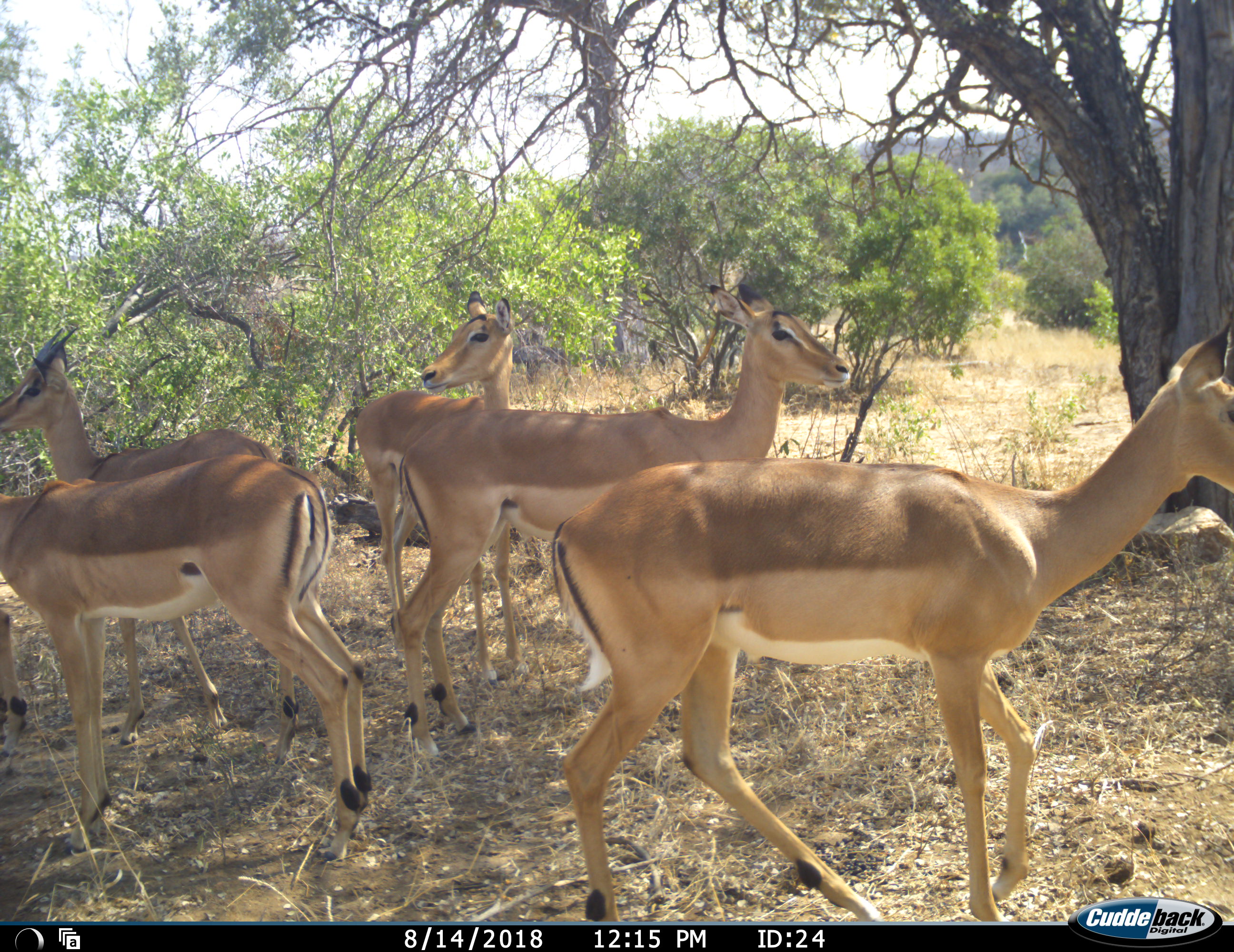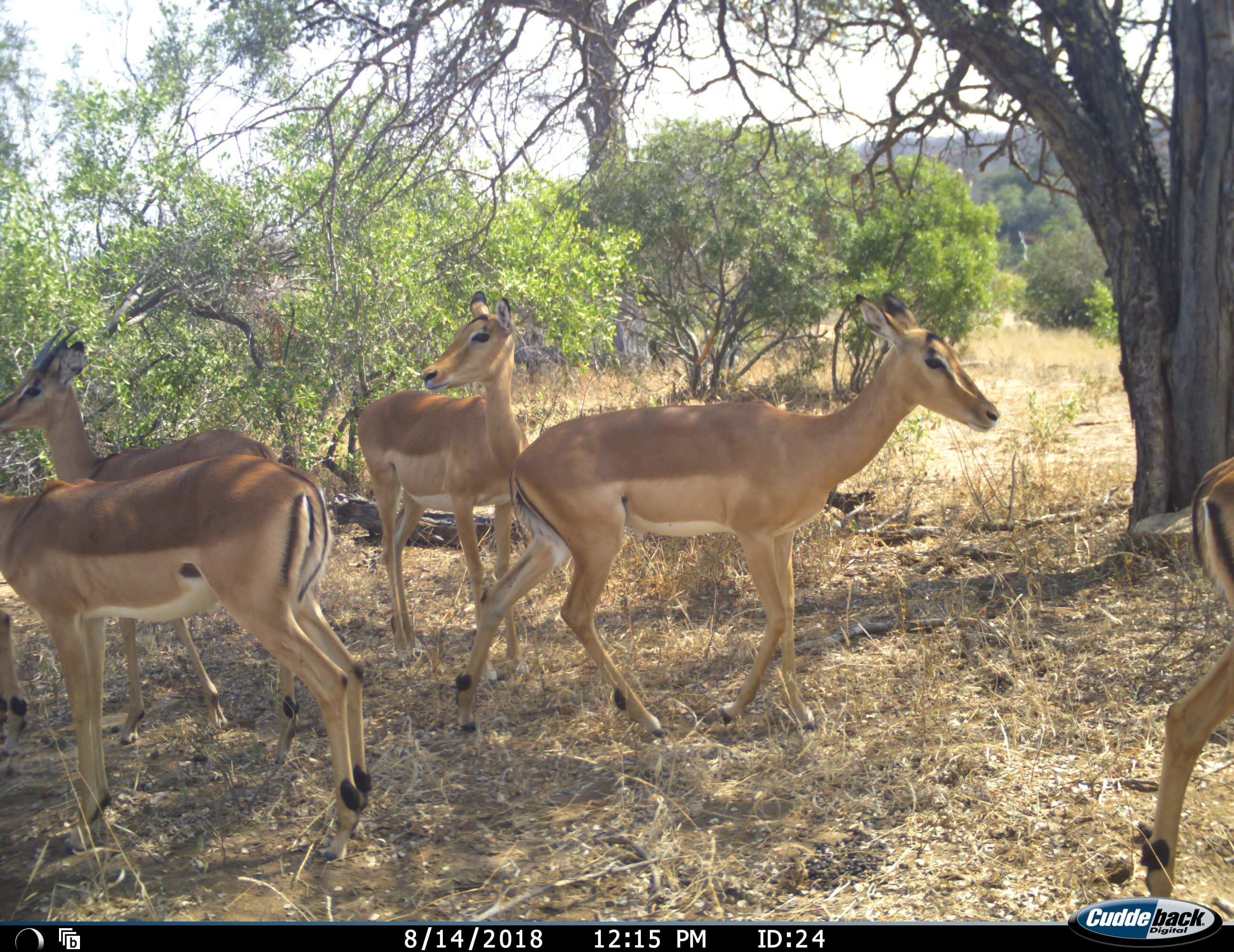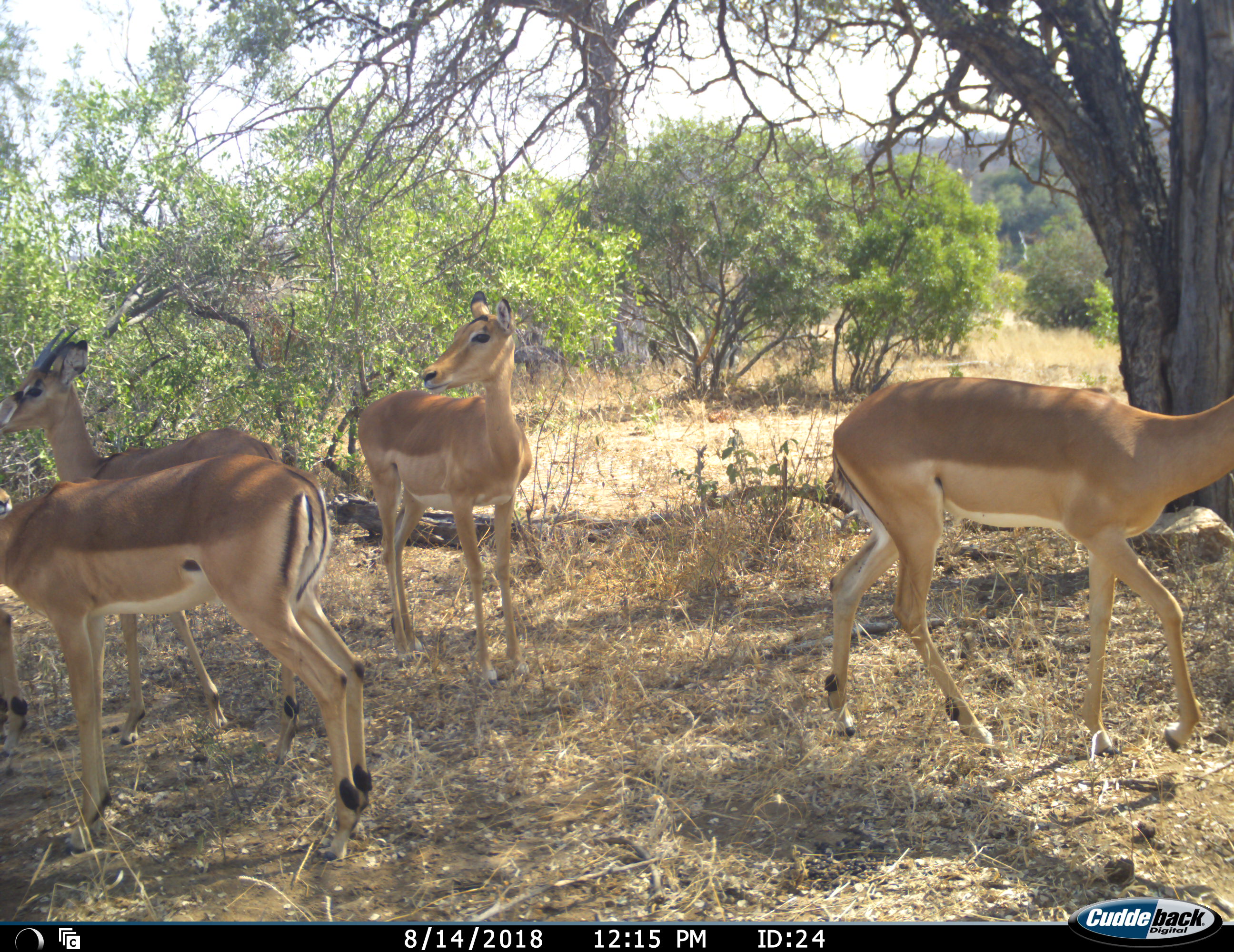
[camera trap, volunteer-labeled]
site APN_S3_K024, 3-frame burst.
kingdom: Animalia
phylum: Chordata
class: Mammalia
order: Artiodactyla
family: Bovidae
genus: Aepyceros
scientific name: Aepyceros melampus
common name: impala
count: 5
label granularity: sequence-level